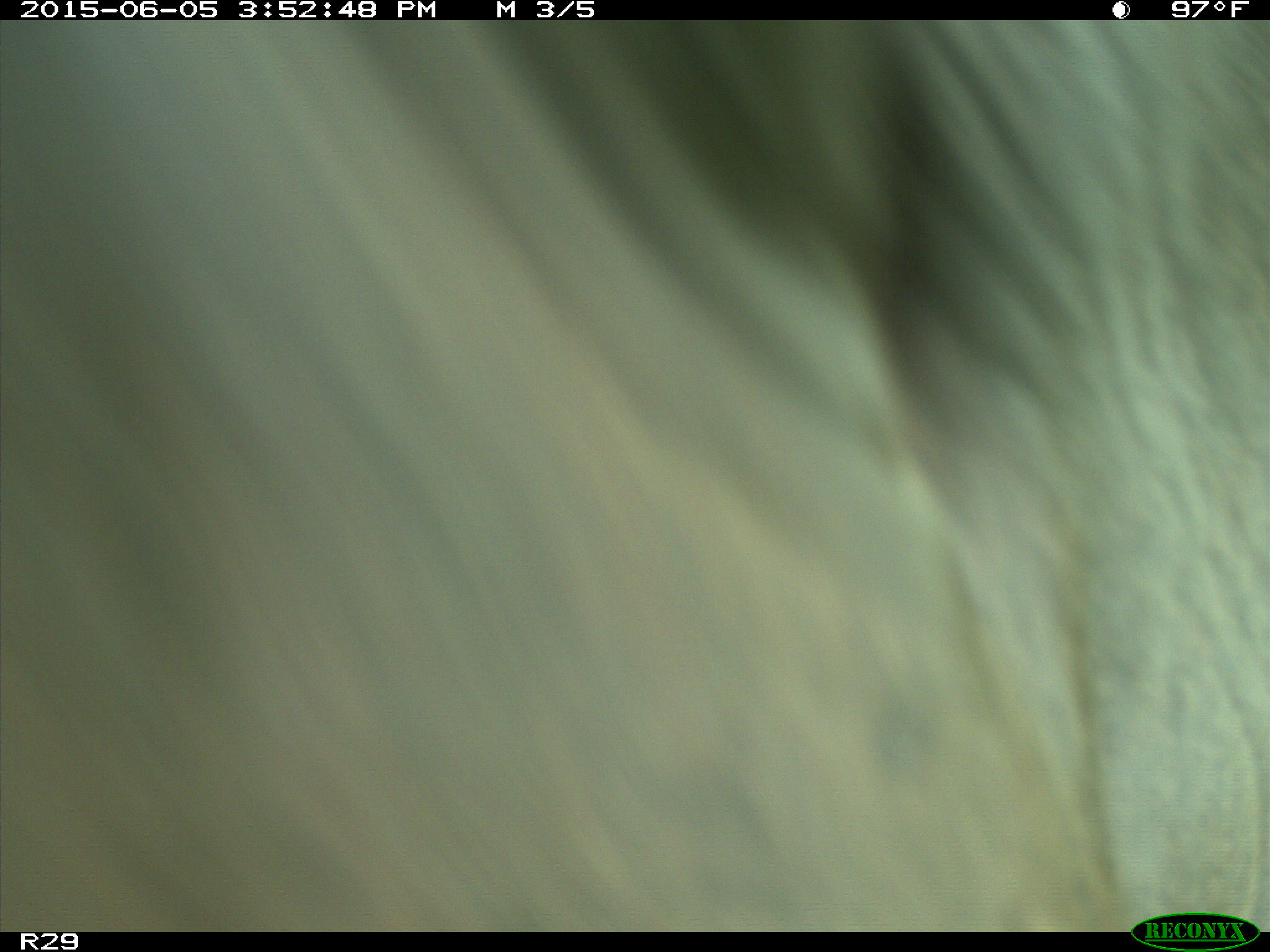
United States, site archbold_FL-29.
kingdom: Animalia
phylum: Chordata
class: Mammalia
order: Artiodactyla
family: Bovidae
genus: Bos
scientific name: Bos taurus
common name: domestic cow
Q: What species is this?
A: Bos taurus (domestic cow).